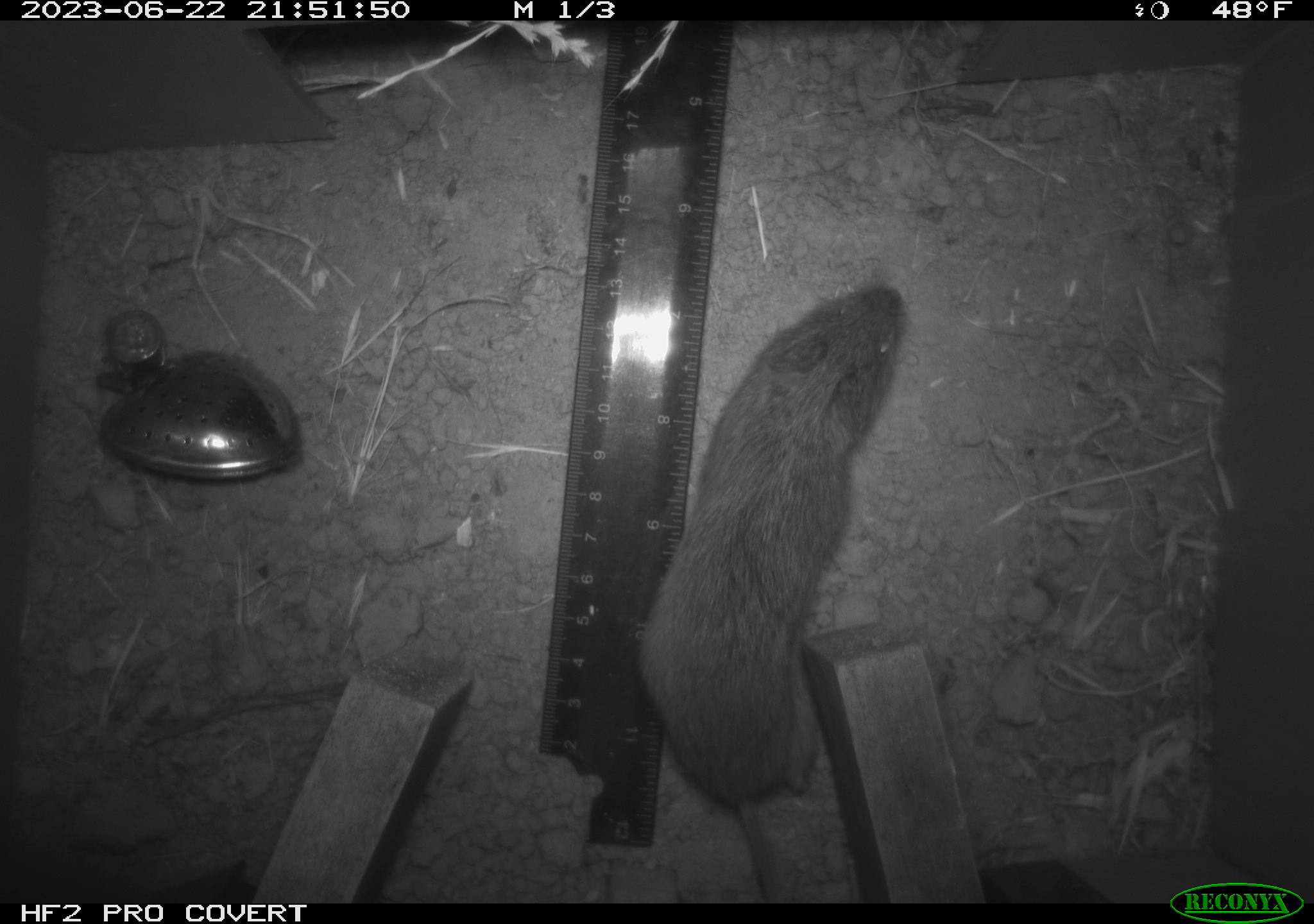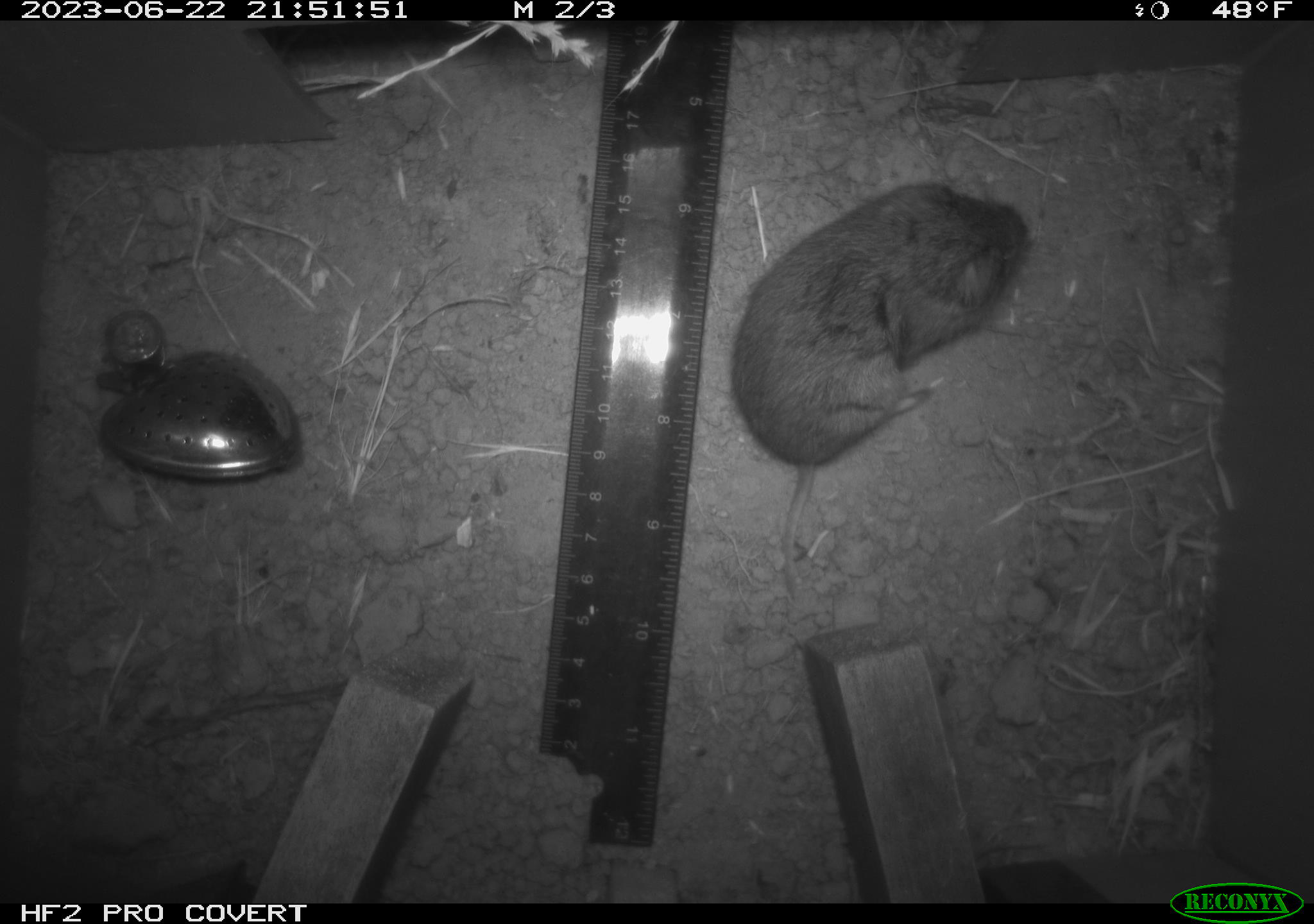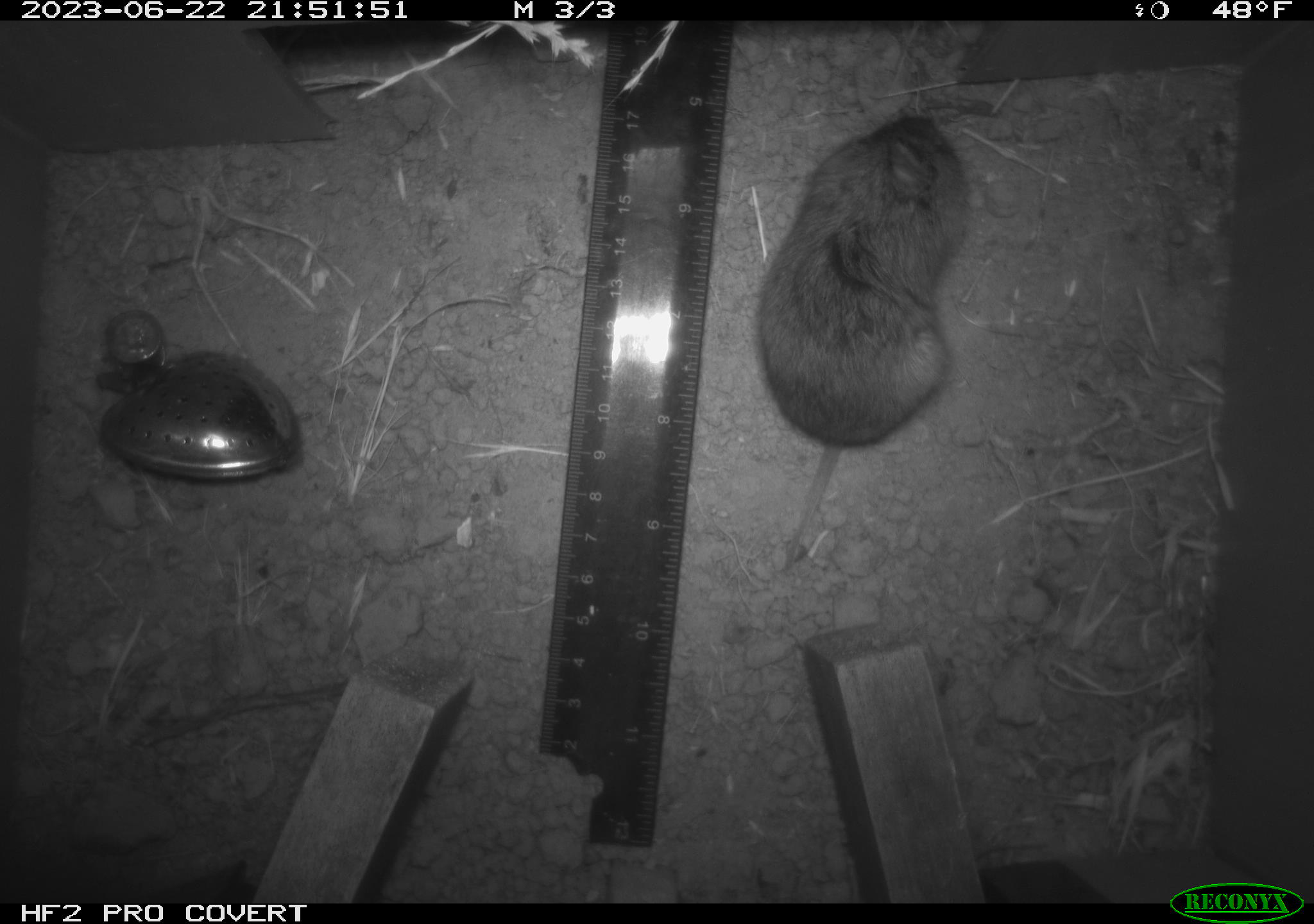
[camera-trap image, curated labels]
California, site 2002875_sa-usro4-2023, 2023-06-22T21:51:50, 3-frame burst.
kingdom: Animalia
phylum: Chordata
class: Mammalia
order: Rodentia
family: Cricetidae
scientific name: Arvicolinae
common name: voles, lemmings, and muskrats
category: arvicolinae subfamily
Arvicolinae subfamily (voles, lemmings, and muskrats) (Arvicolinae).